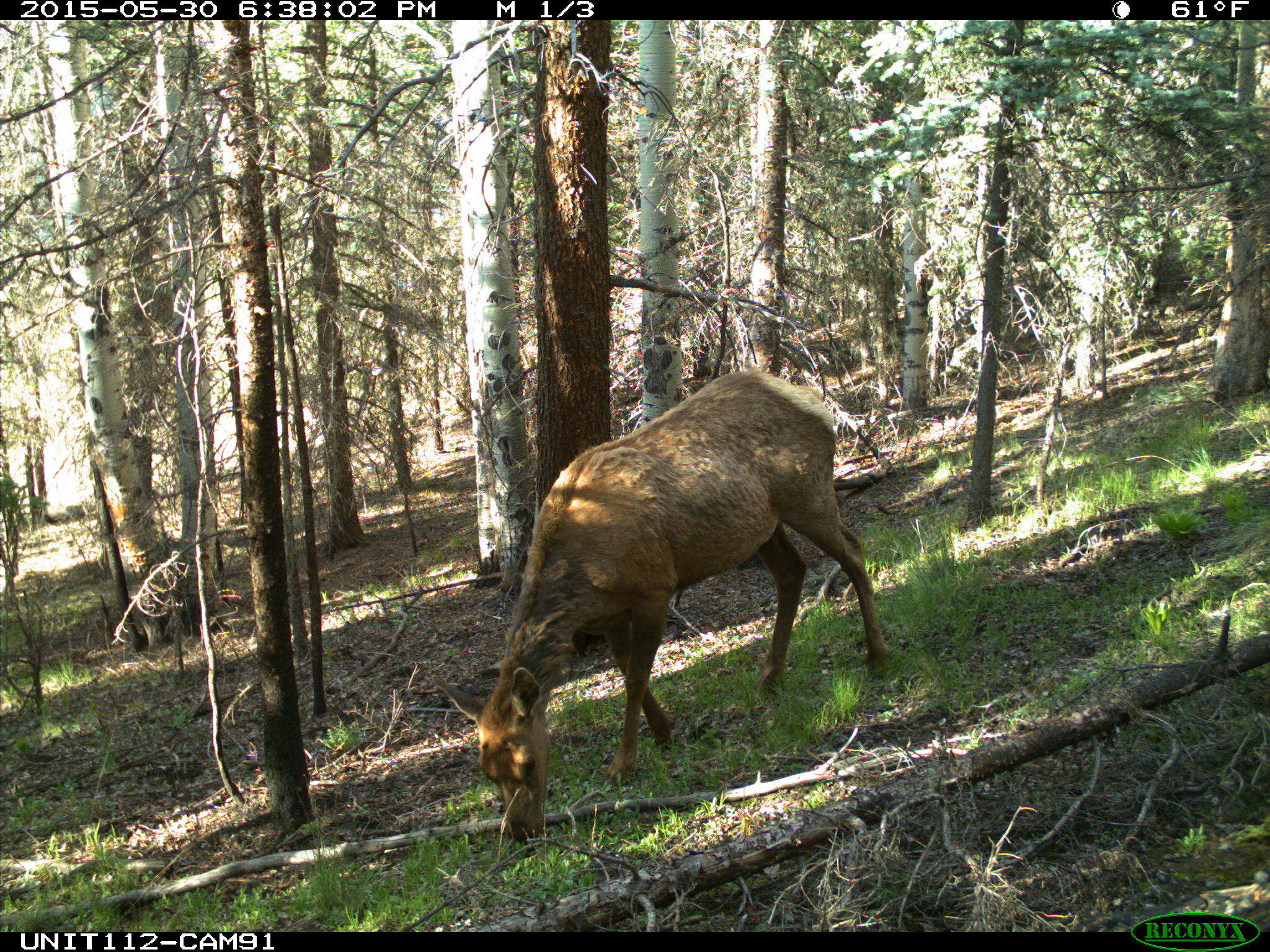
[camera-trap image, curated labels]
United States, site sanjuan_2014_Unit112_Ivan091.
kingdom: Animalia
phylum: Chordata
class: Mammalia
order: Artiodactyla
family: Cervidae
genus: Cervus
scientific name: Cervus elaphus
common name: red deer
Cervus elaphus (red deer).